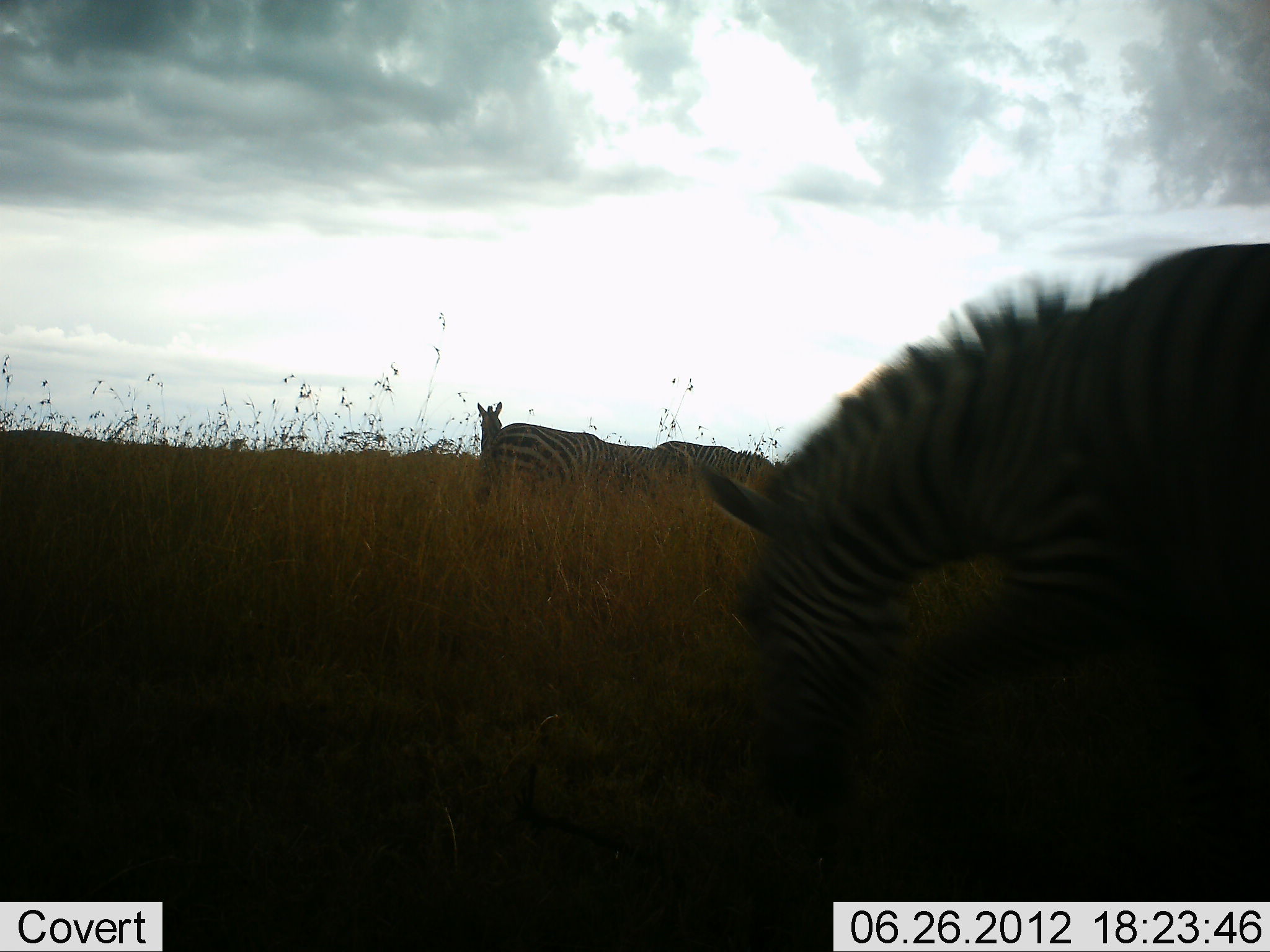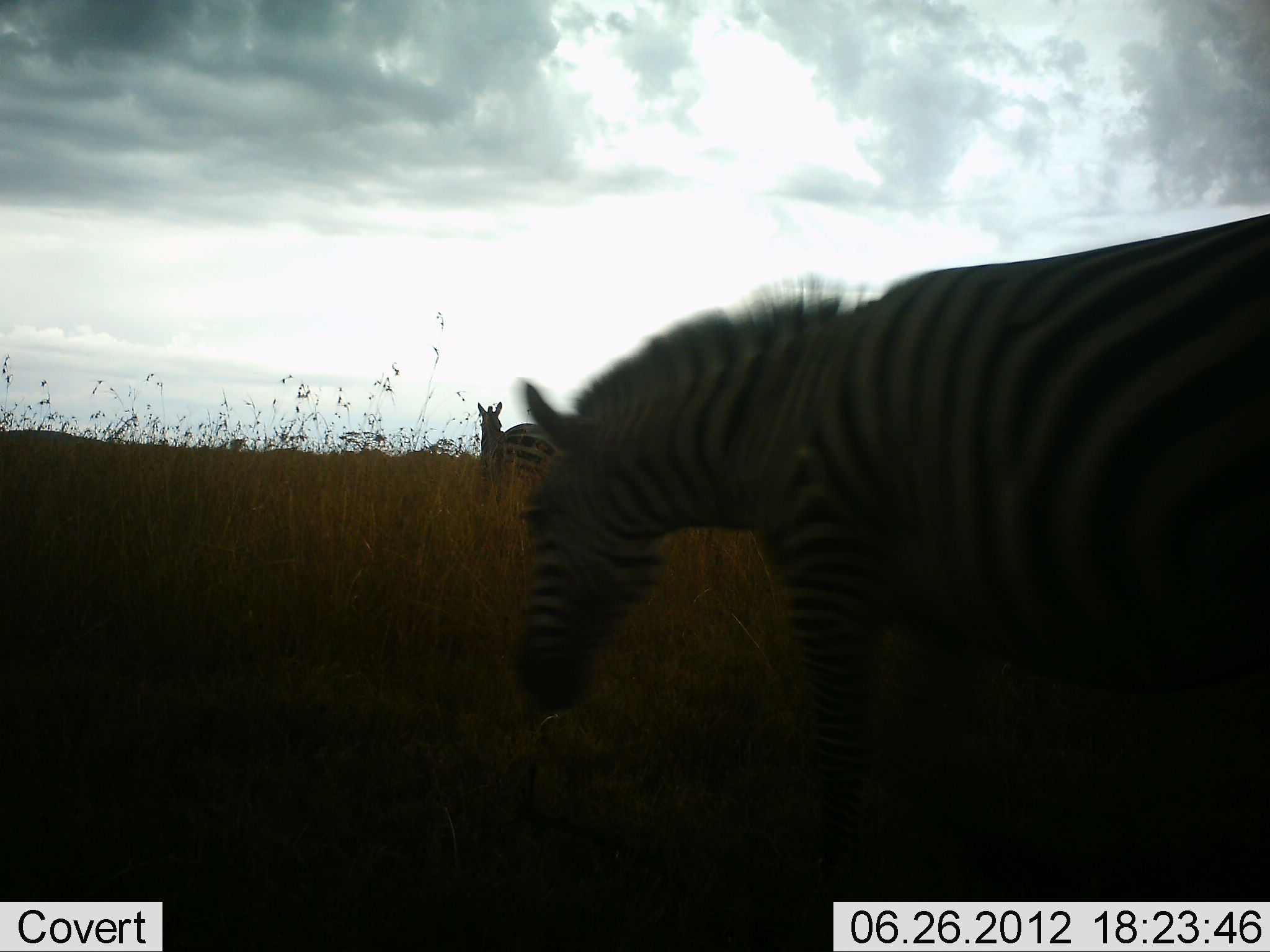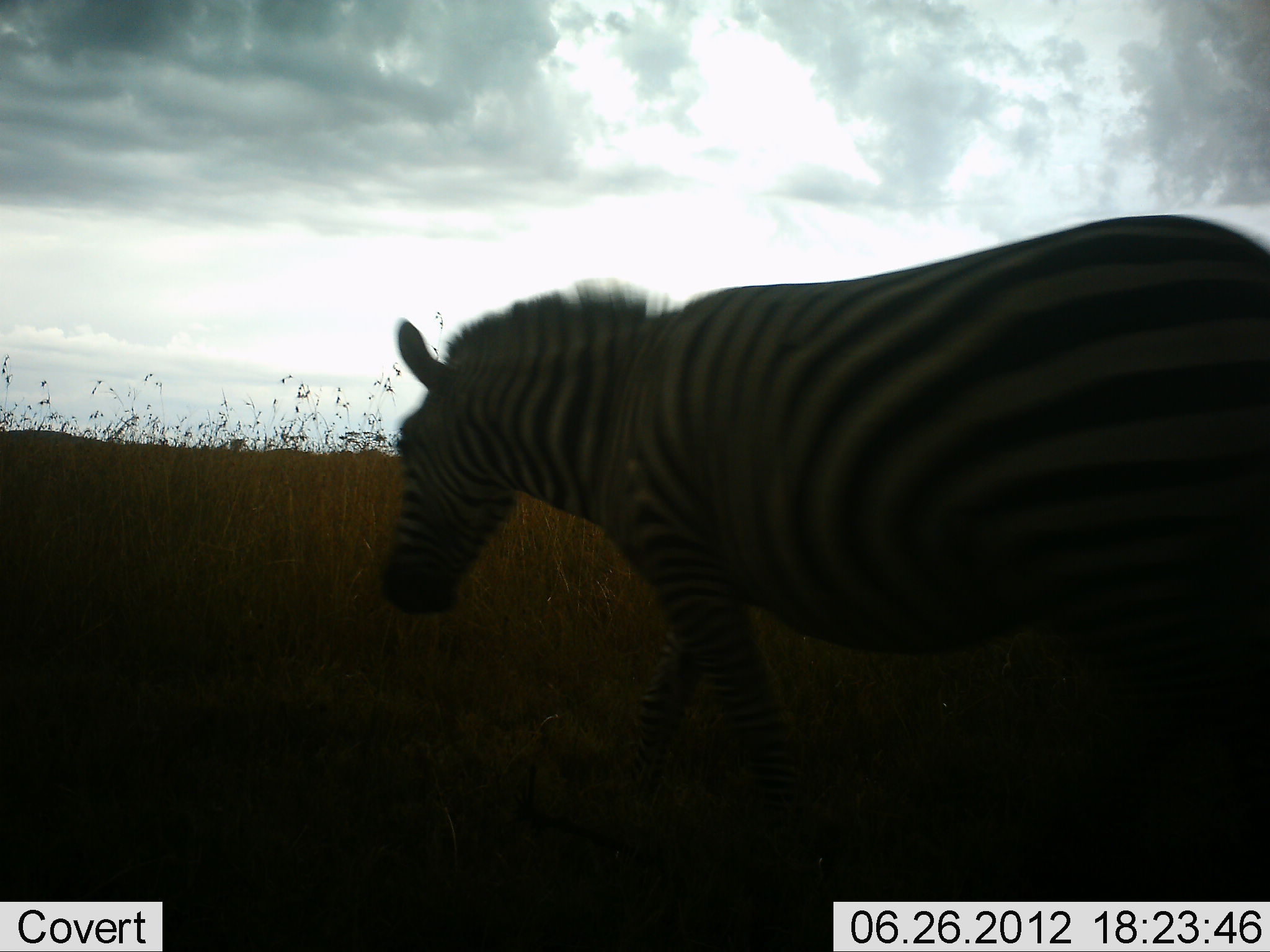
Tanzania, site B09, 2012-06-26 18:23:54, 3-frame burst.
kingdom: Animalia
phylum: Chordata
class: Mammalia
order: Perissodactyla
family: Equidae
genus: Equus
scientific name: Equus quagga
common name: plains zebra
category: zebra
Zebra (plains zebra) (Equus quagga), count 4. Behavior (volunteer vote fractions): standing 80%, resting 0%, moving 40%, interacting 0%. Young present (vote fraction): 0%. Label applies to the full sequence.